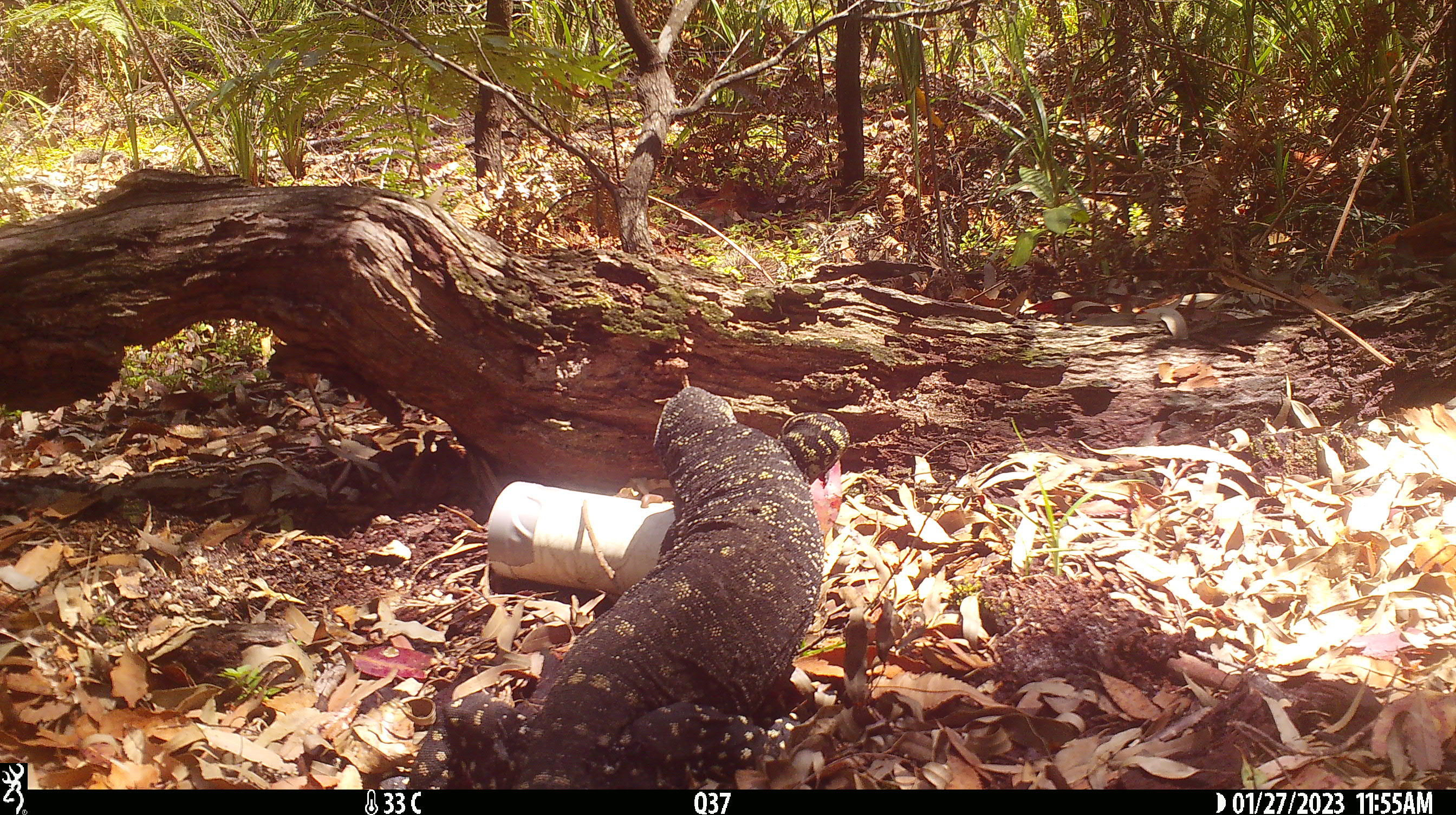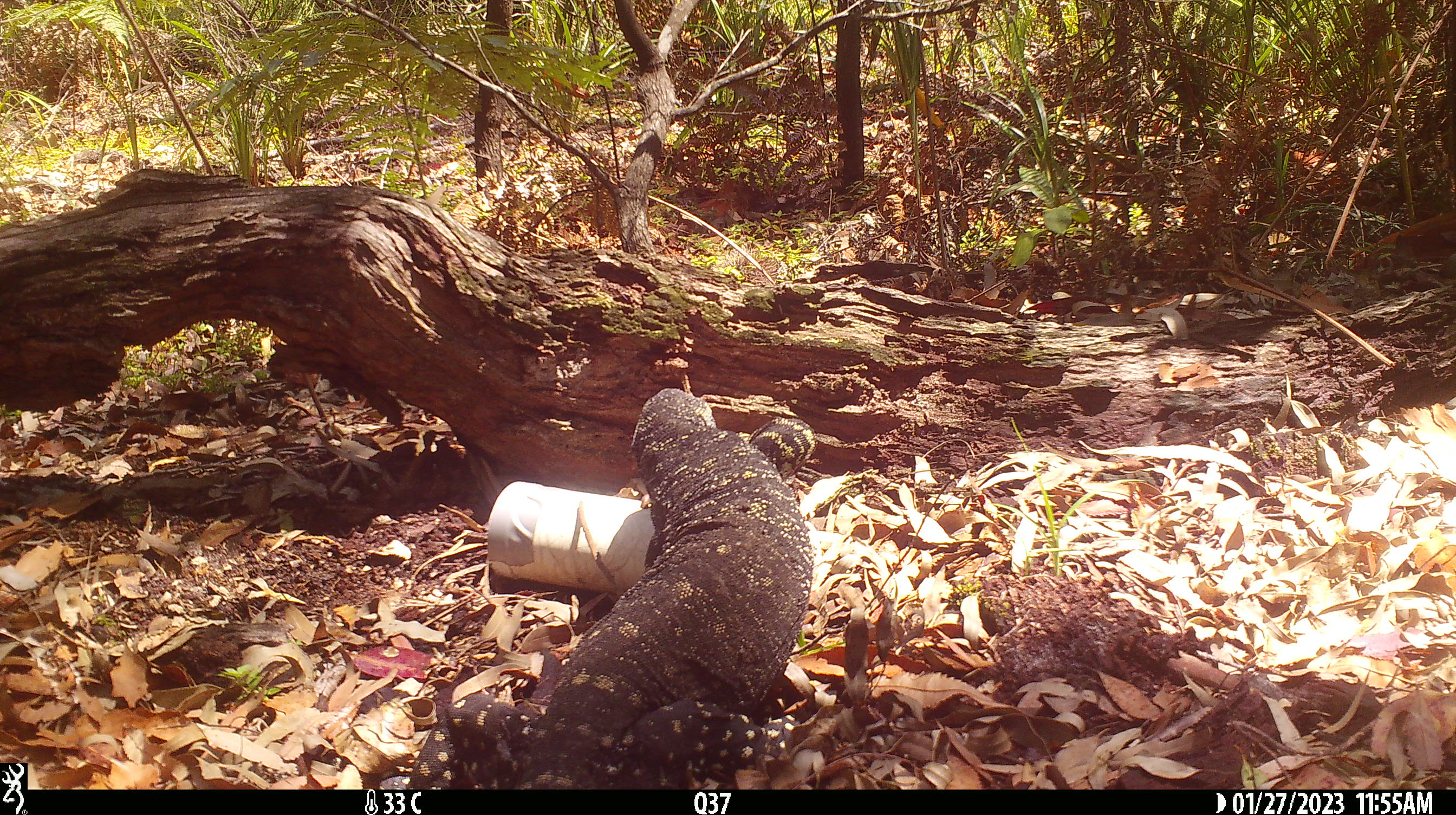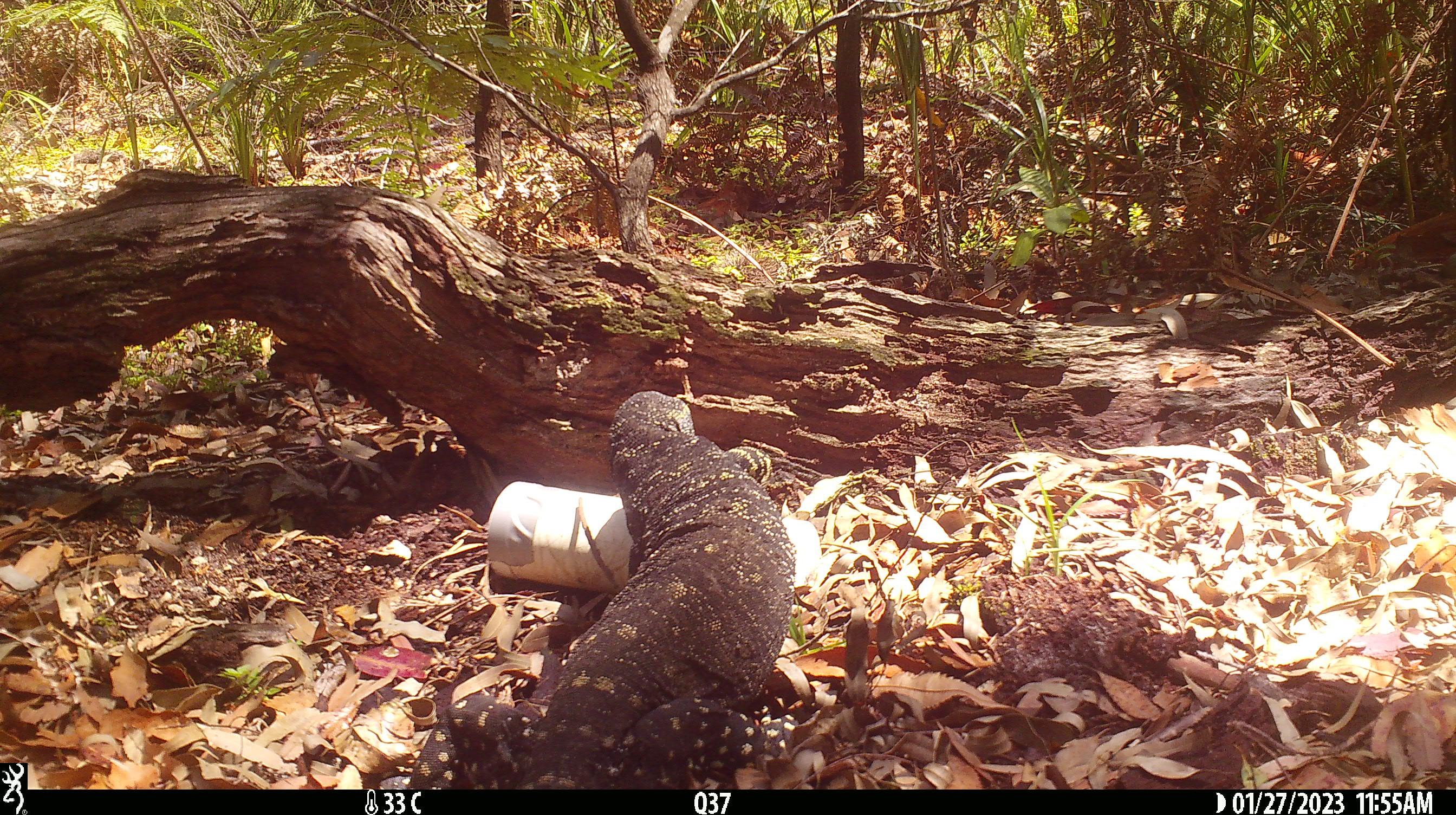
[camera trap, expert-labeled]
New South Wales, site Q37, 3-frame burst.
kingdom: Animalia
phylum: Chordata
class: Reptilia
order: Squamata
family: Varanidae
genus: Varanus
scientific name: Varanus varius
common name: lace monitor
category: goanna